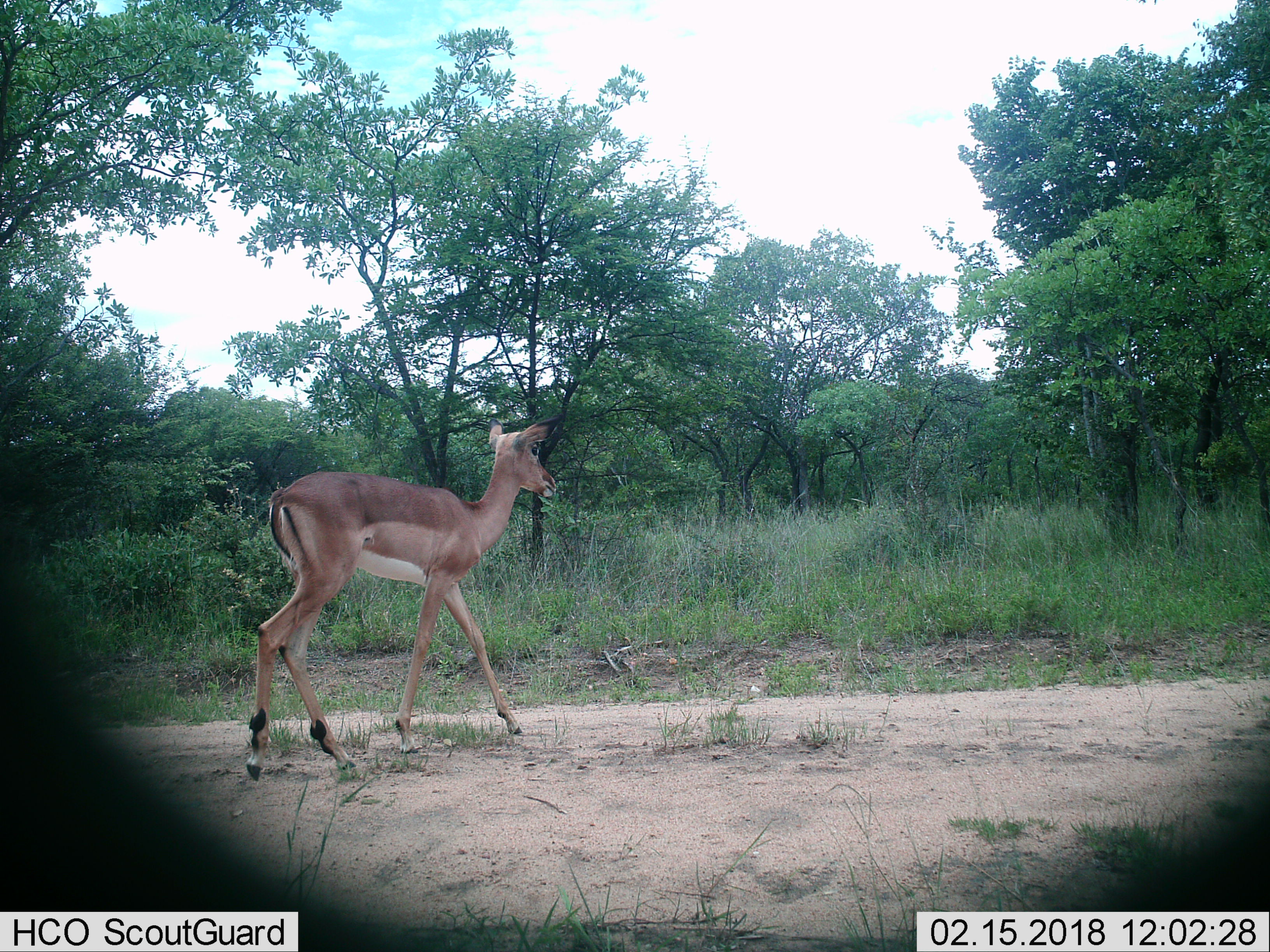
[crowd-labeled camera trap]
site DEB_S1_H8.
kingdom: Animalia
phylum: Chordata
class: Mammalia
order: Artiodactyla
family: Bovidae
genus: Aepyceros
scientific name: Aepyceros melampus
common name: impala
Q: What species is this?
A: Impala (Aepyceros melampus).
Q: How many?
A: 1.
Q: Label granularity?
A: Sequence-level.